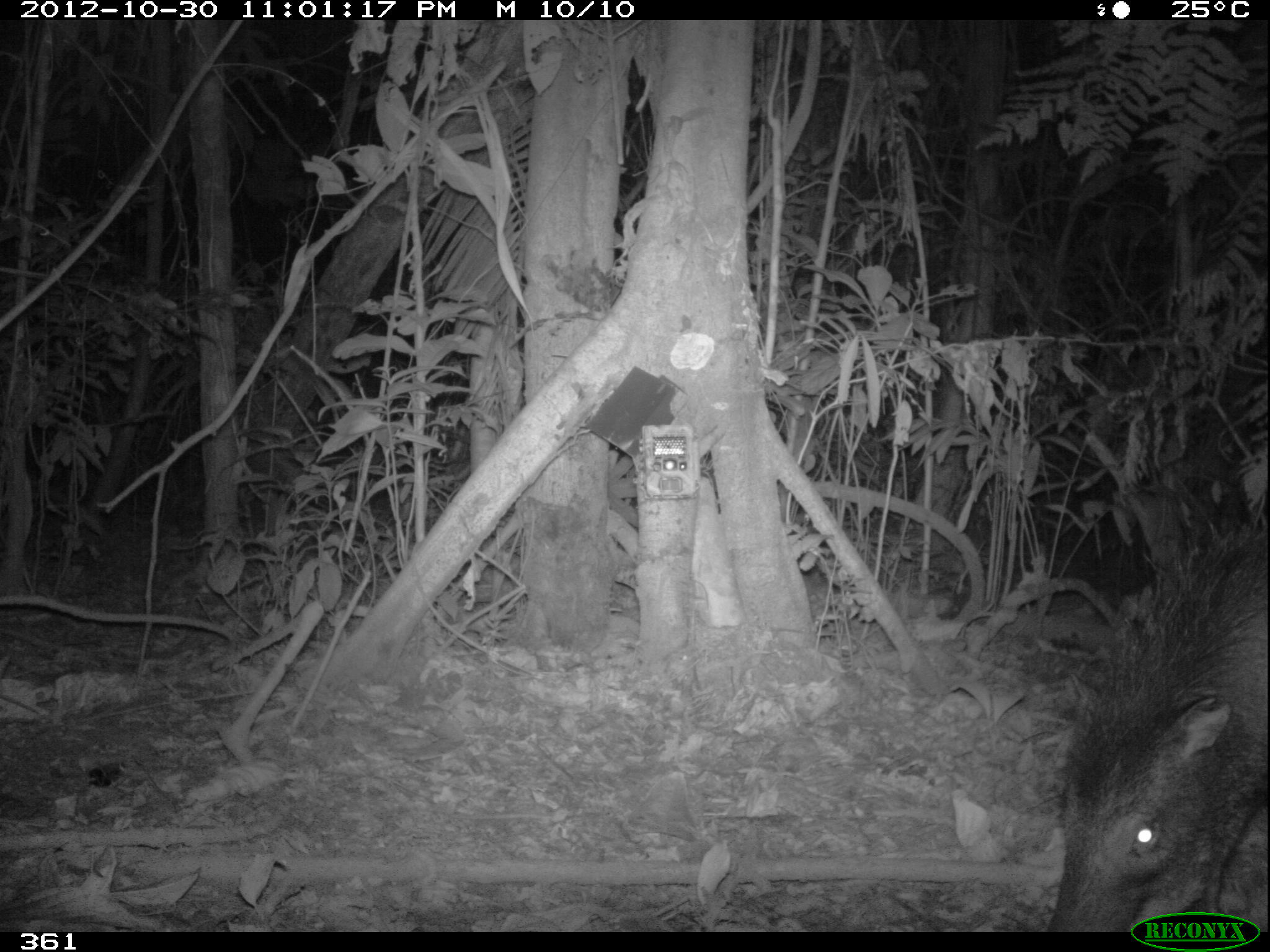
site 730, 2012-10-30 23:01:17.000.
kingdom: Animalia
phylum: Chordata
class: Mammalia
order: Artiodactyla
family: Tayassuidae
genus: Tayassu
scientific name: Tayassu pecari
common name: white-lipped peccary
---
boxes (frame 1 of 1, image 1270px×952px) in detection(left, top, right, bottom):
tayassu pecari: detection(1045, 514, 1270, 931)